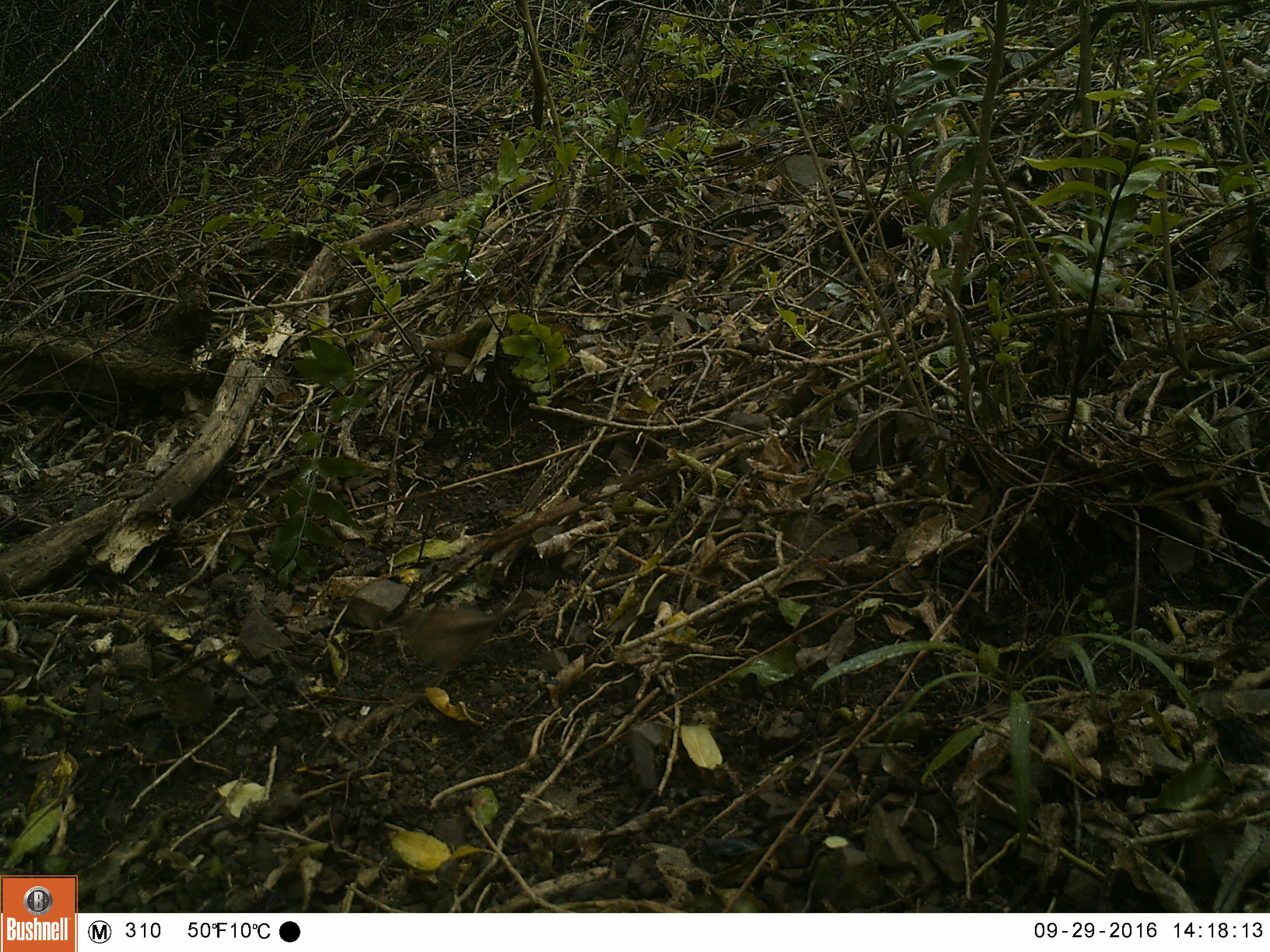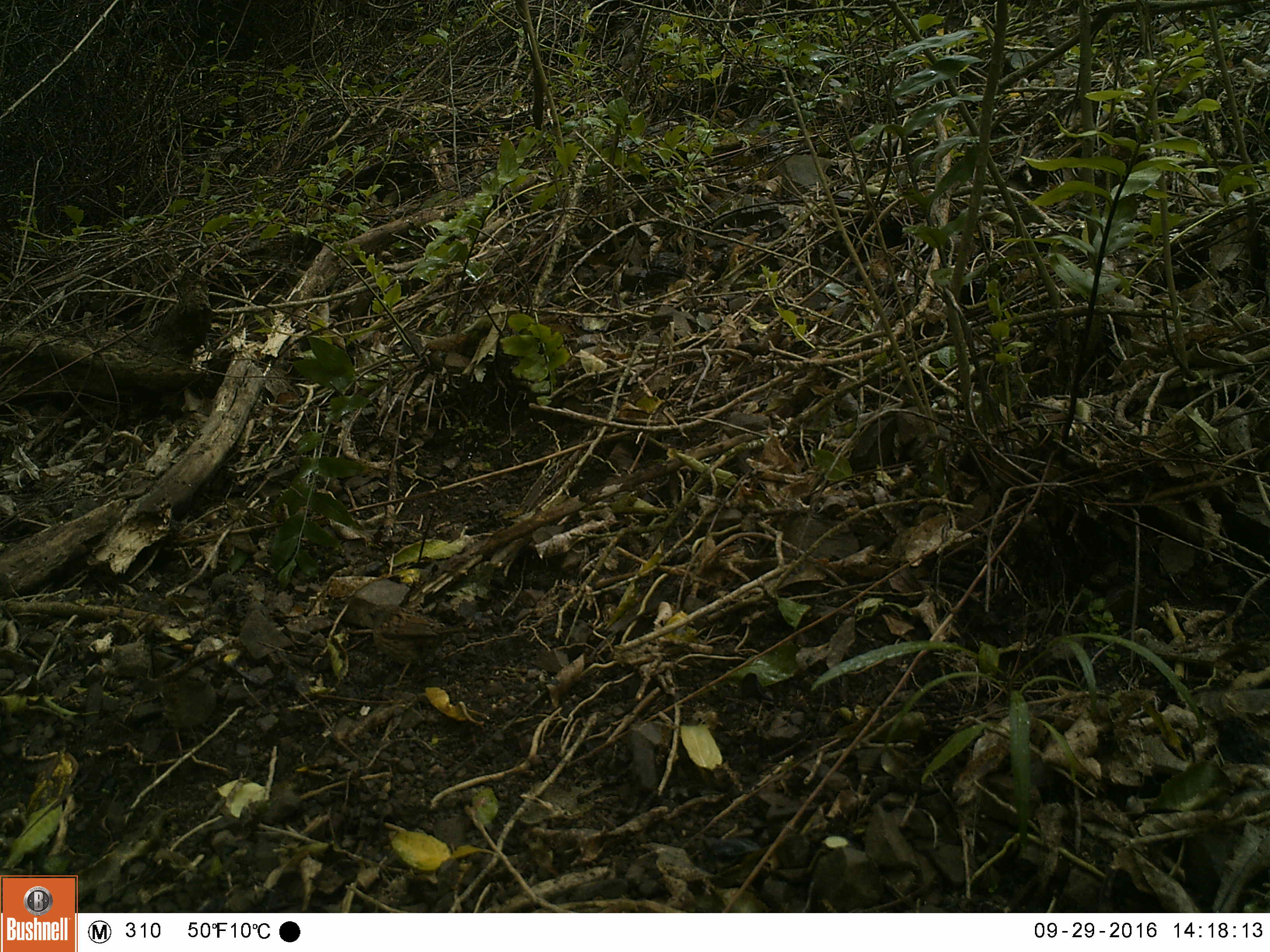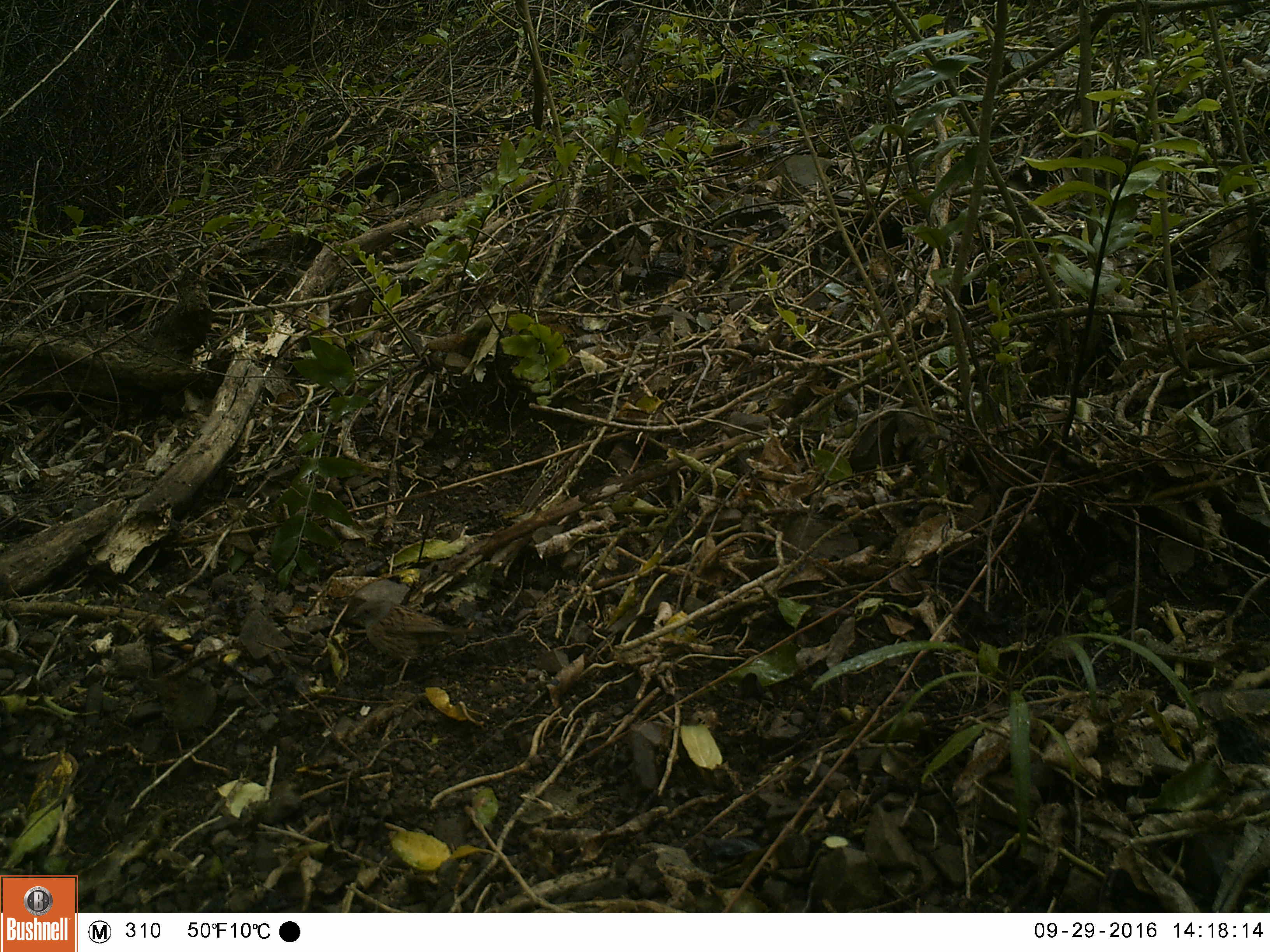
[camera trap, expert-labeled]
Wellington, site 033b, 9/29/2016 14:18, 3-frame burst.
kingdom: Animalia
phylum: Chordata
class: Aves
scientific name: Aves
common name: bird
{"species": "bird (Aves)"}